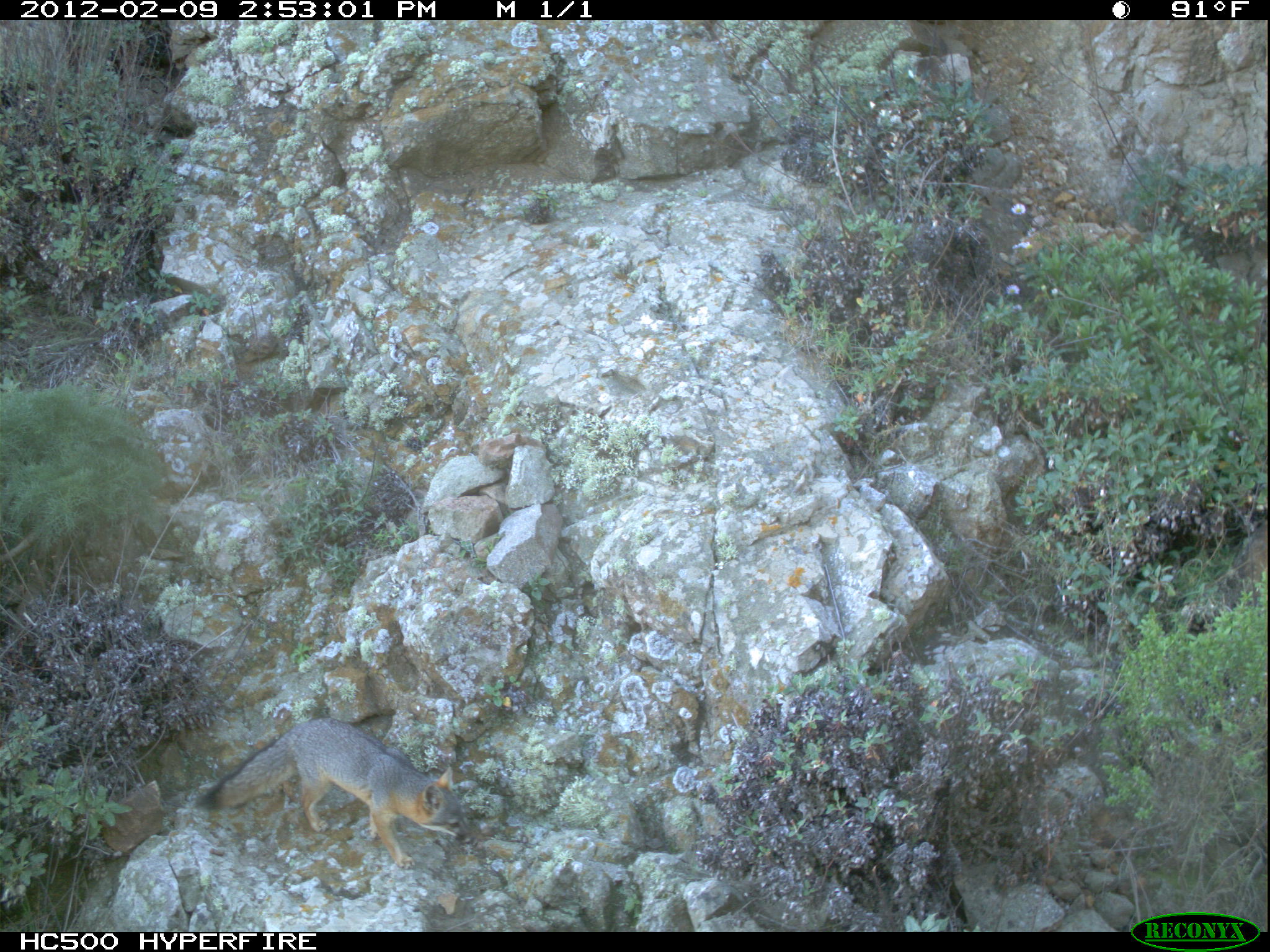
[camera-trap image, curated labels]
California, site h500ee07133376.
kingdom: Animalia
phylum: Chordata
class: Mammalia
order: Carnivora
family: Canidae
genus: Urocyon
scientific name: Urocyon littoralis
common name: island fox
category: fox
Fox (island fox) (Urocyon littoralis).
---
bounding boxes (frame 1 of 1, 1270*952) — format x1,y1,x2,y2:
fox: 193,716,478,870